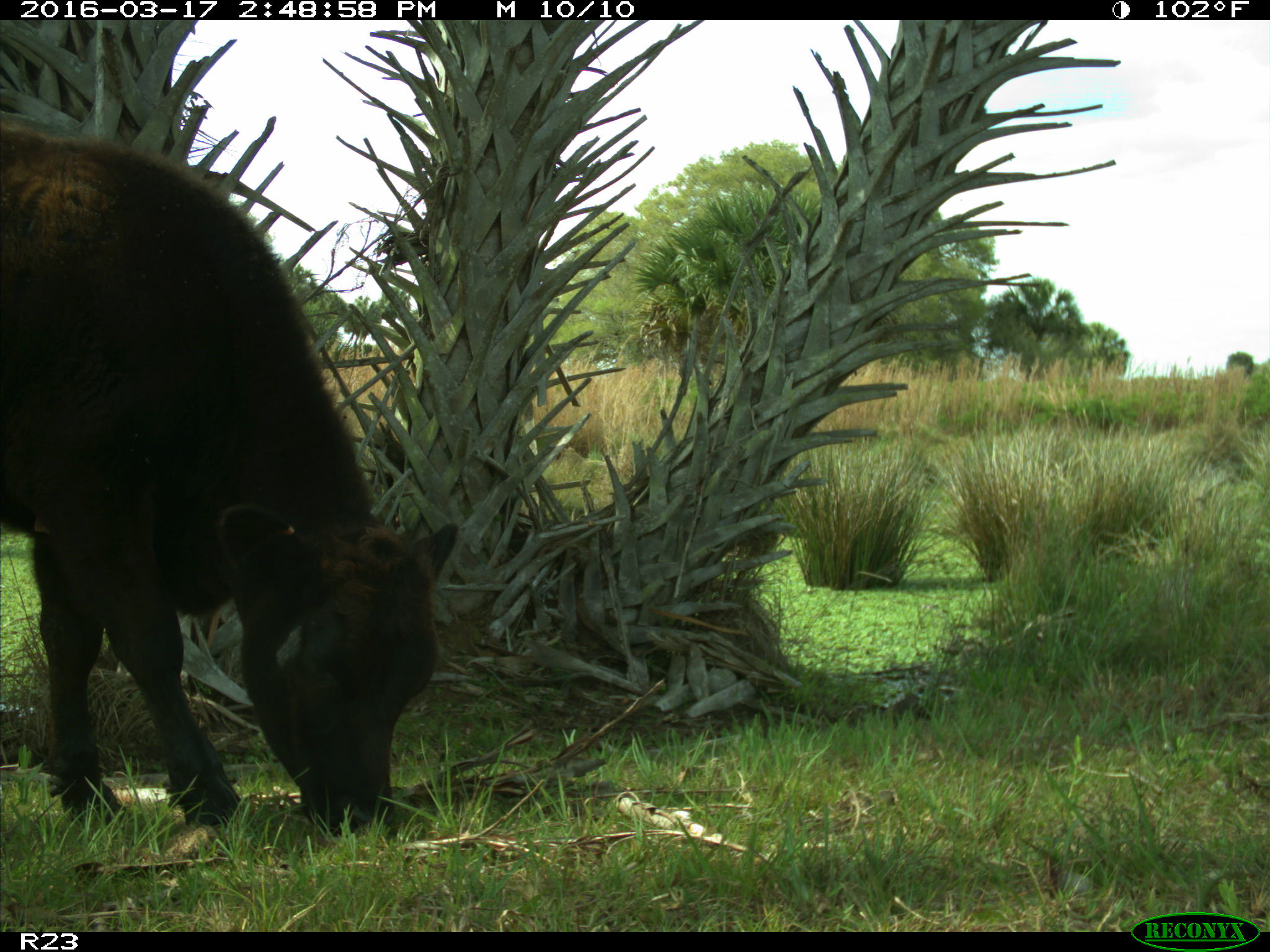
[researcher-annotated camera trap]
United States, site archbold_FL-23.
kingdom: Animalia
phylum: Chordata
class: Mammalia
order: Artiodactyla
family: Bovidae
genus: Bos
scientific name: Bos taurus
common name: domestic cow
Bos taurus (domestic cow).